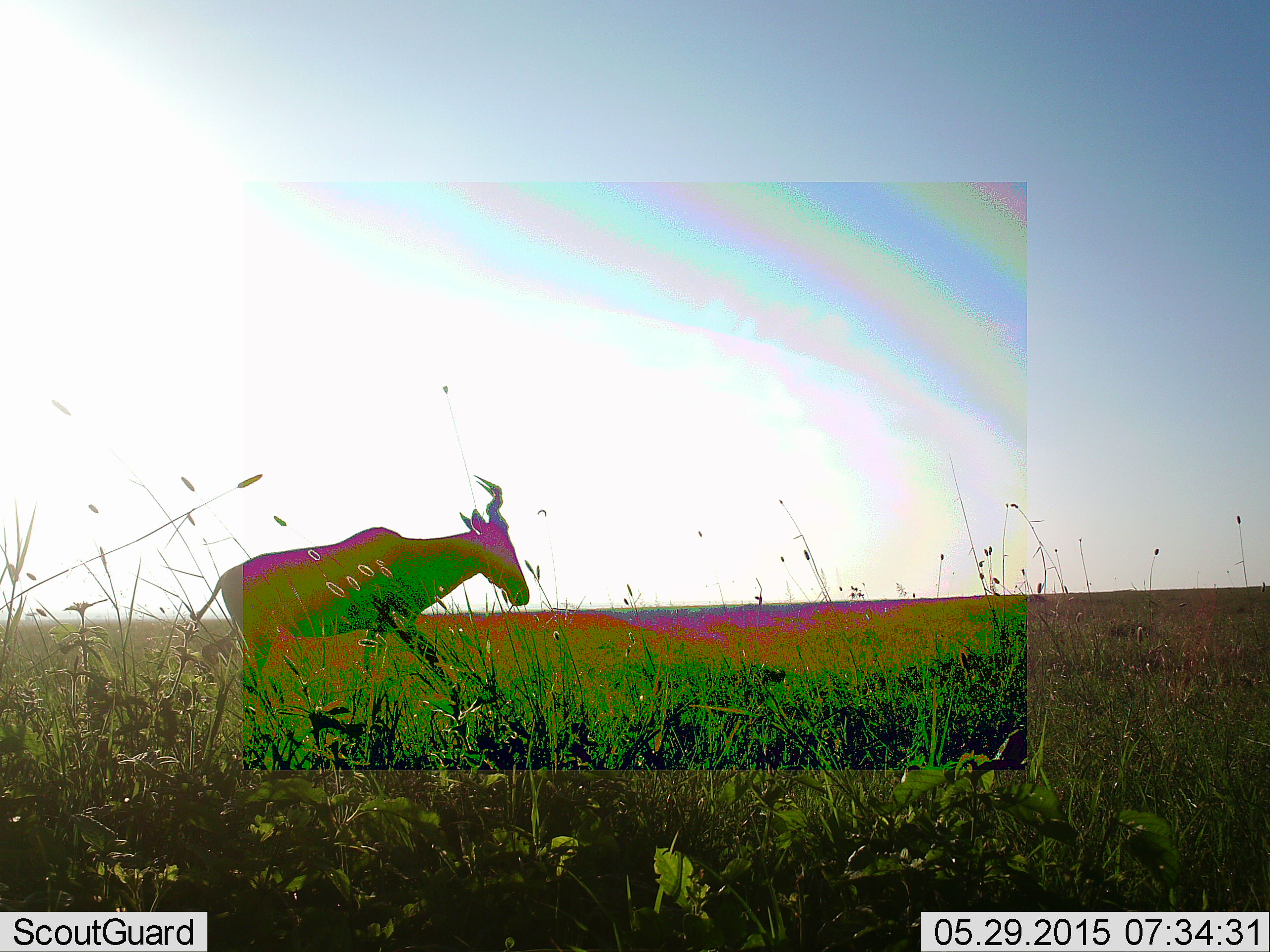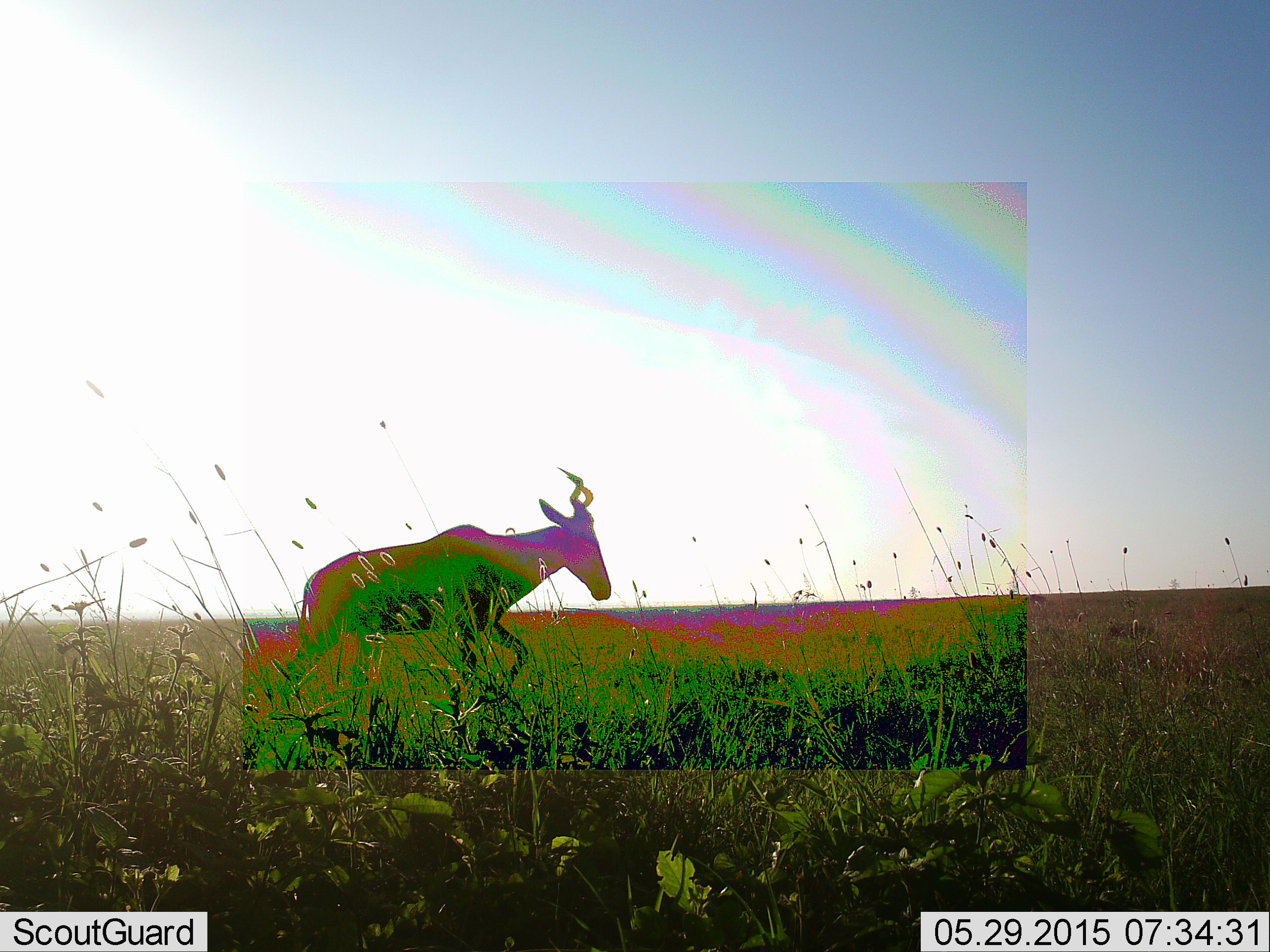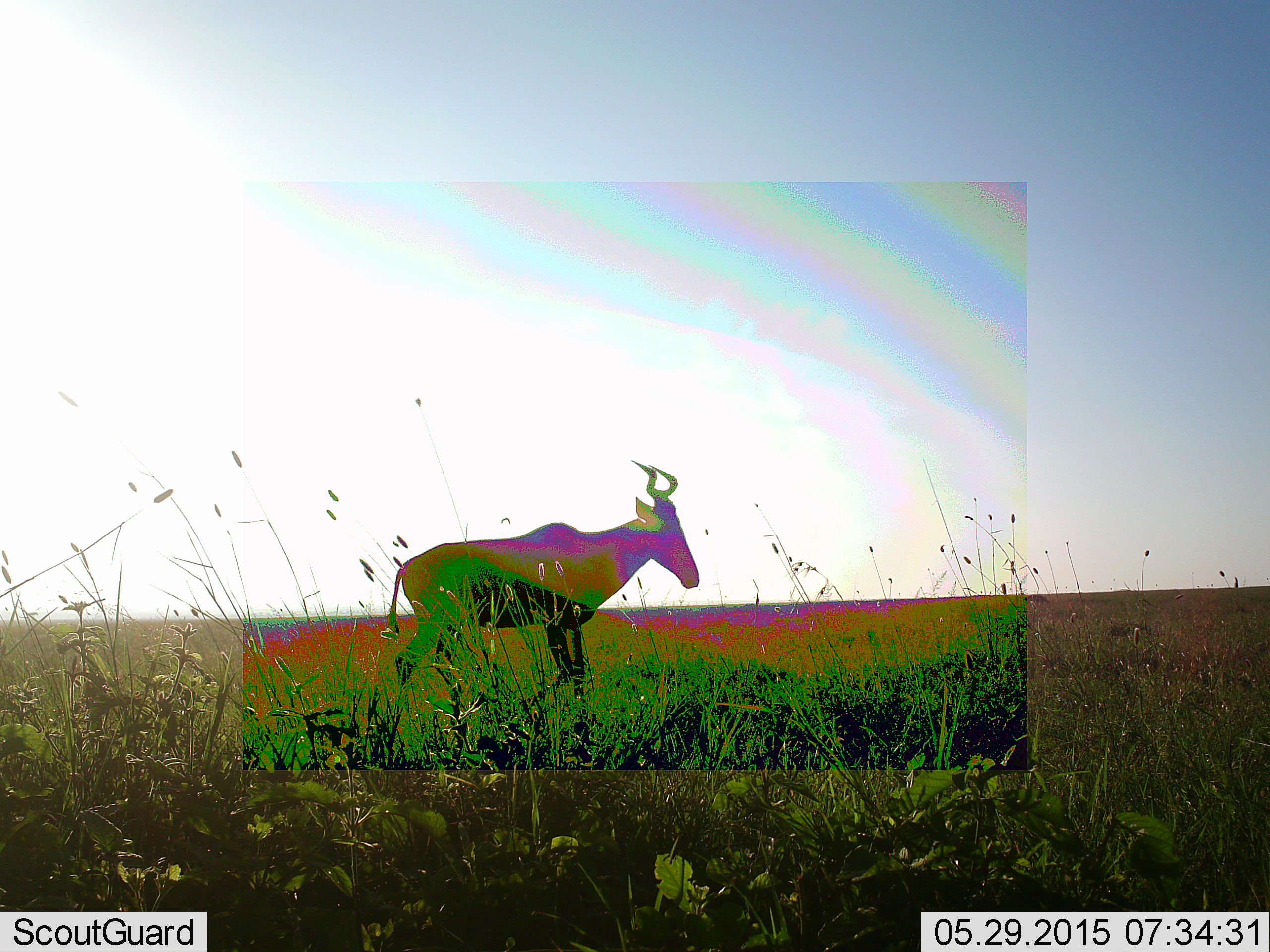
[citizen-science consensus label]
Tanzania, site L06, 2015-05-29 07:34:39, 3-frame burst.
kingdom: Animalia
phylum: Chordata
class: Mammalia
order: Artiodactyla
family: Bovidae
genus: Alcelaphus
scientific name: Alcelaphus buselaphus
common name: hartebeest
Hartebeest (Alcelaphus buselaphus), count 1. Behavior (volunteer vote fractions): standing 10%, resting 0%, moving 100%, interacting 0%. Young present (vote fraction): 0%. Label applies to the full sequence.